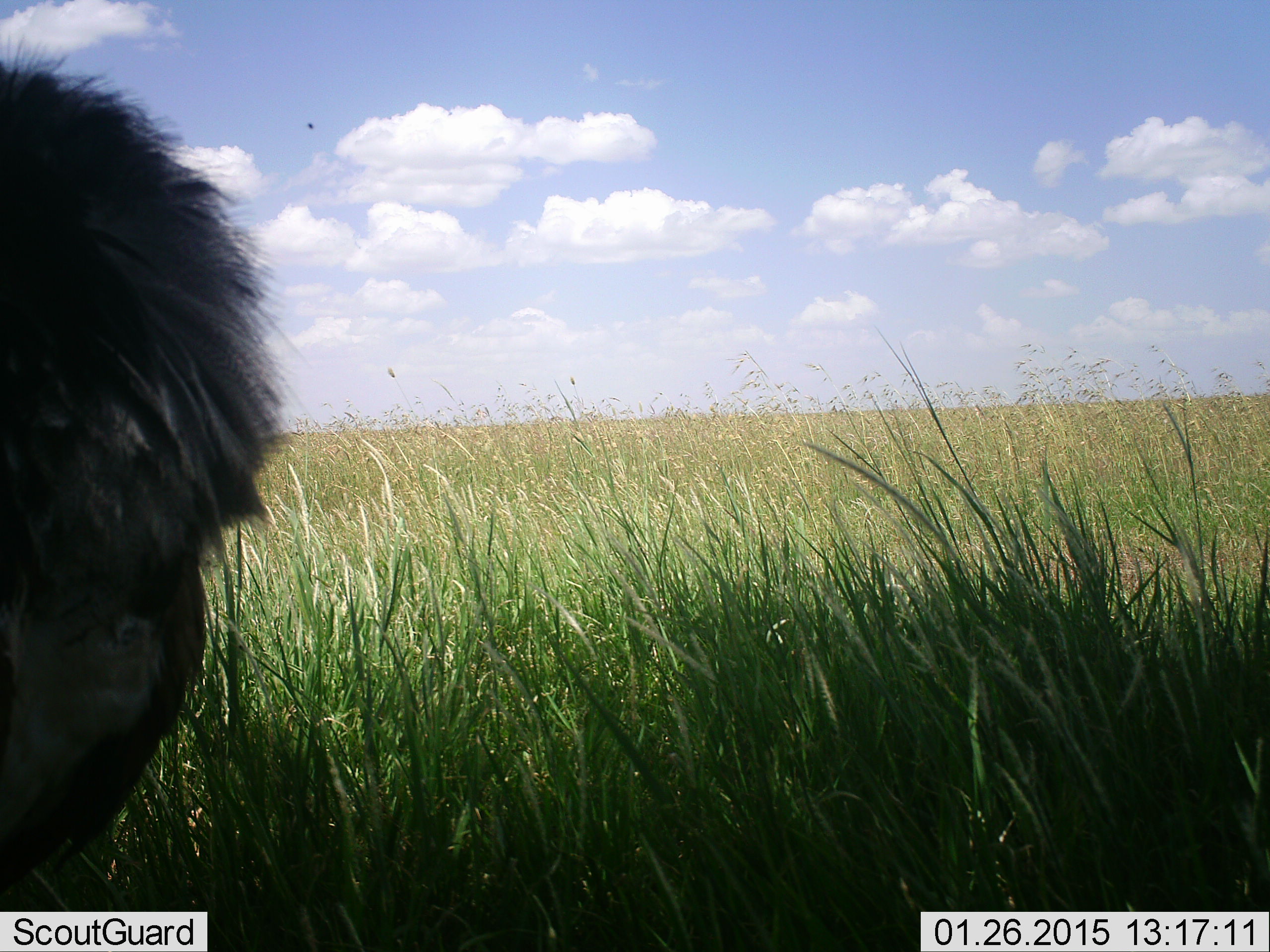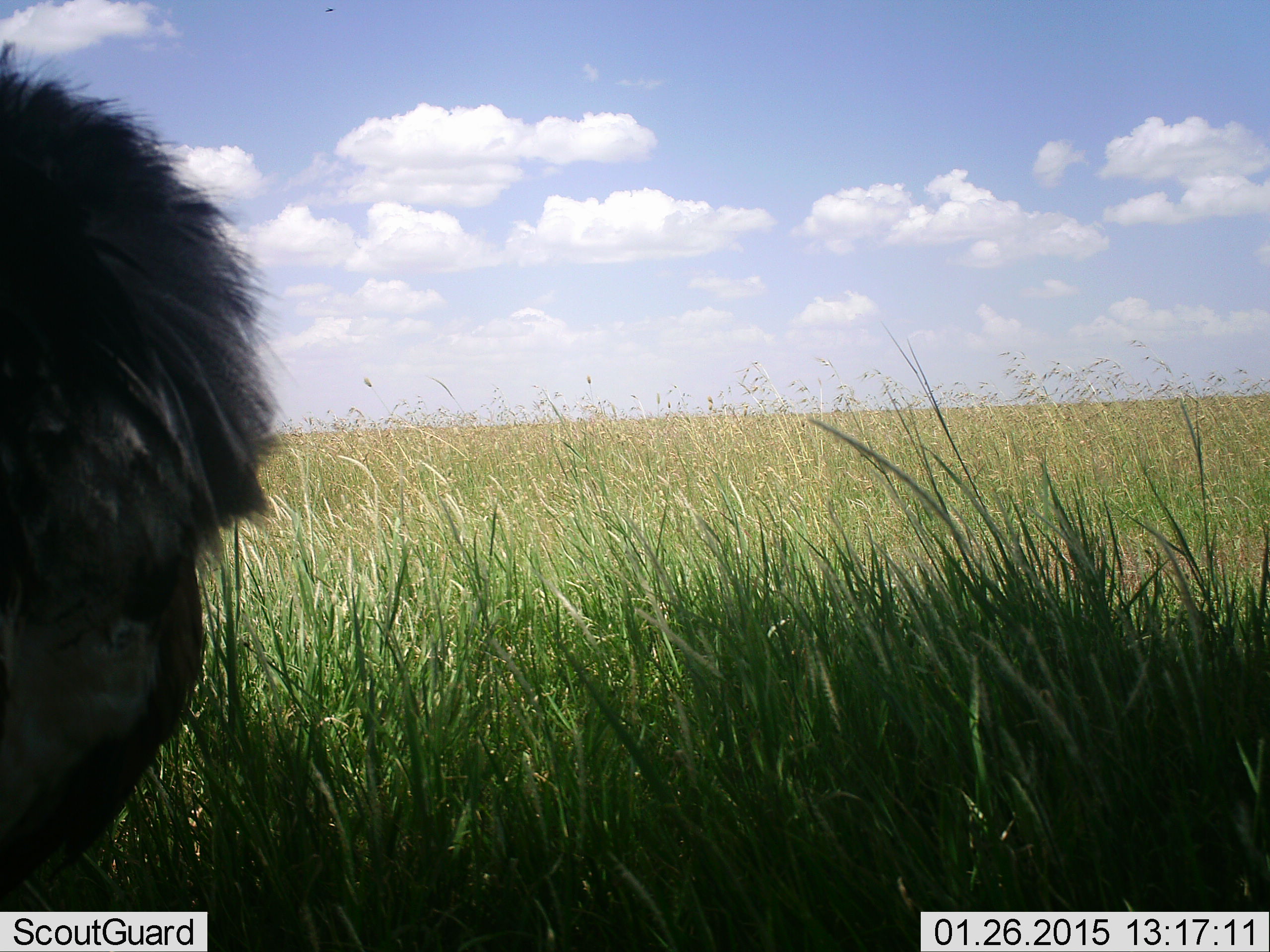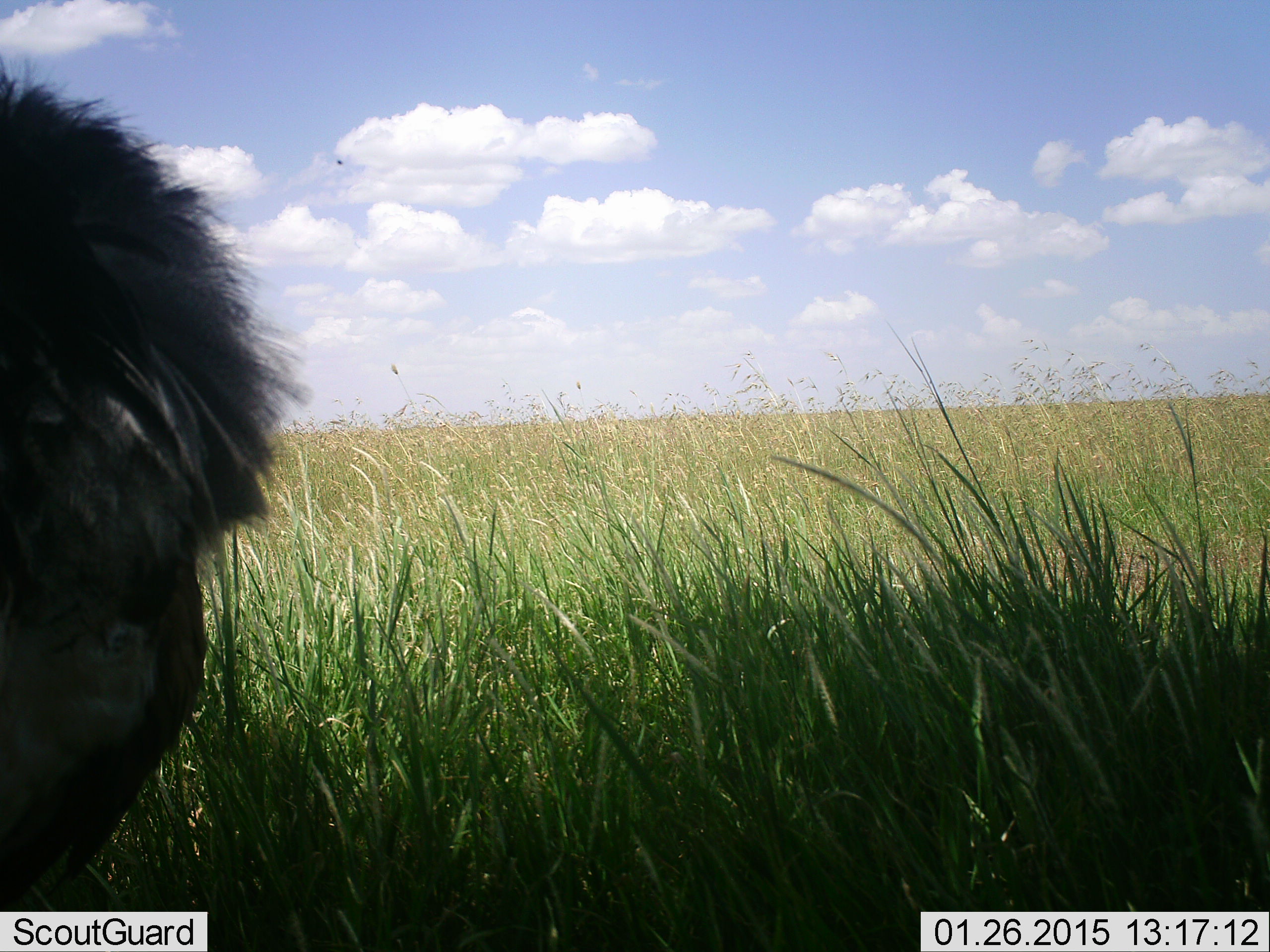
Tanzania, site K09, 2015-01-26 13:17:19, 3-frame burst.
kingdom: Animalia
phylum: Chordata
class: Mammalia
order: Carnivora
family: Felidae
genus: Panthera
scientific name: Panthera leo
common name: lion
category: lionmale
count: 1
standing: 38%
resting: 50%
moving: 12%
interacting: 0%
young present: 0%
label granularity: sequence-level